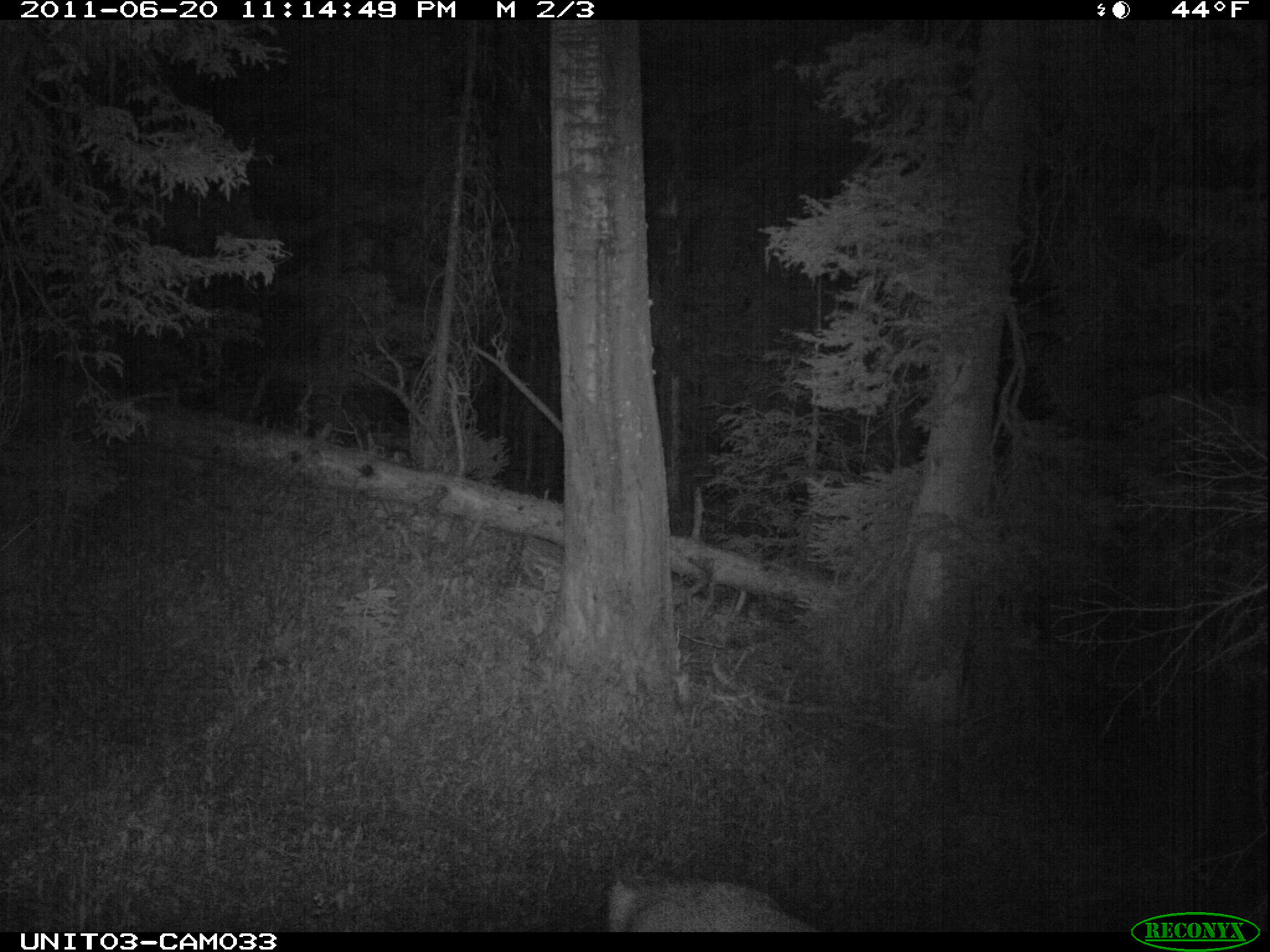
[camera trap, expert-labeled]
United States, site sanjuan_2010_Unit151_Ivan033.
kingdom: Animalia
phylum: Chordata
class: Mammalia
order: Artiodactyla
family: Cervidae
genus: Odocoileus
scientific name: Odocoileus hemionus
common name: mule deer